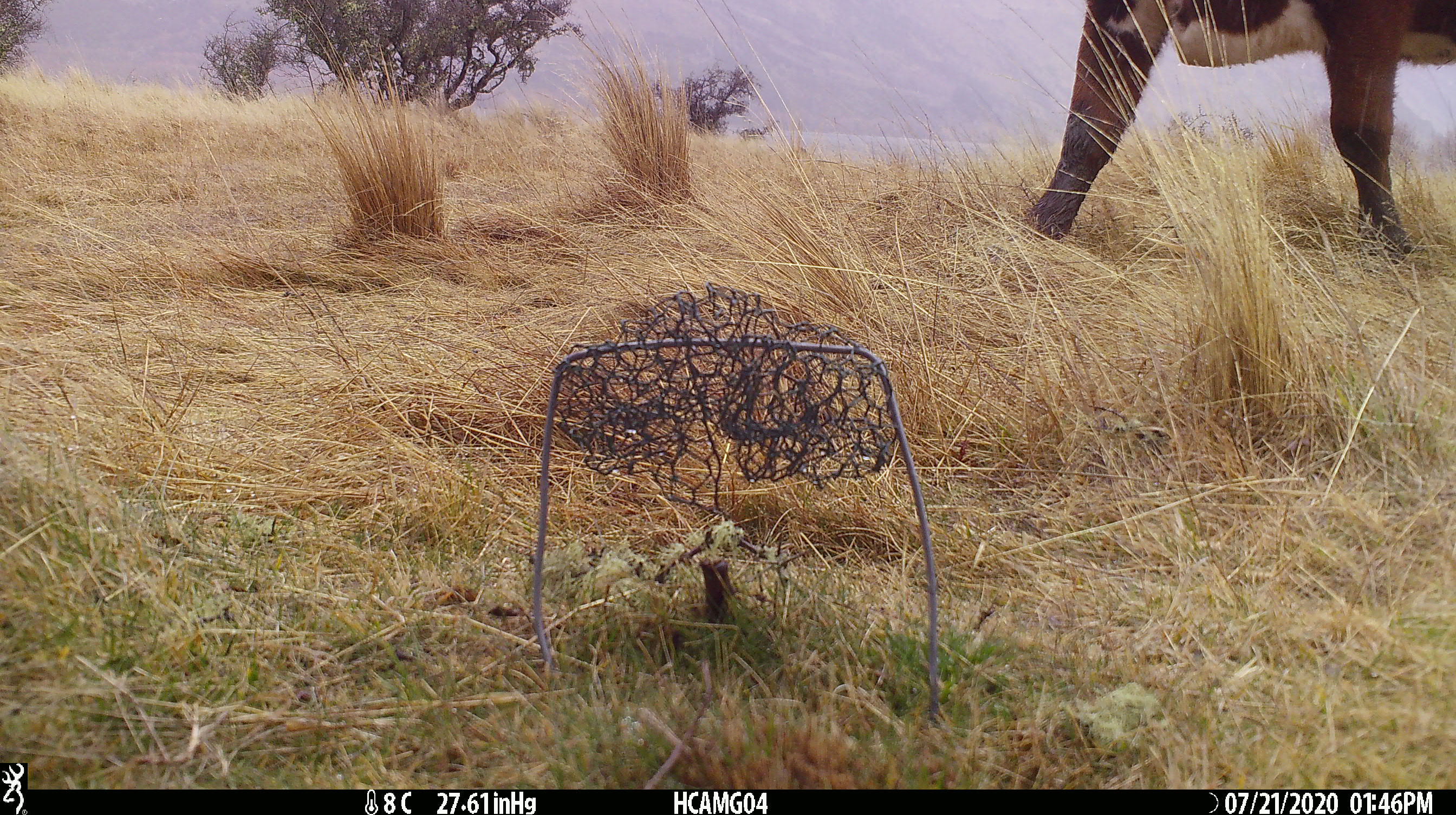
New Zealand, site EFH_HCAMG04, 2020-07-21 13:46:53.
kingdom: Animalia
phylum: Chordata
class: Mammalia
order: Artiodactyla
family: Bovidae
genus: Bos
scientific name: Bos taurus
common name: domestic cow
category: cow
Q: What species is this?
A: Cow (domestic cow) (Bos taurus).